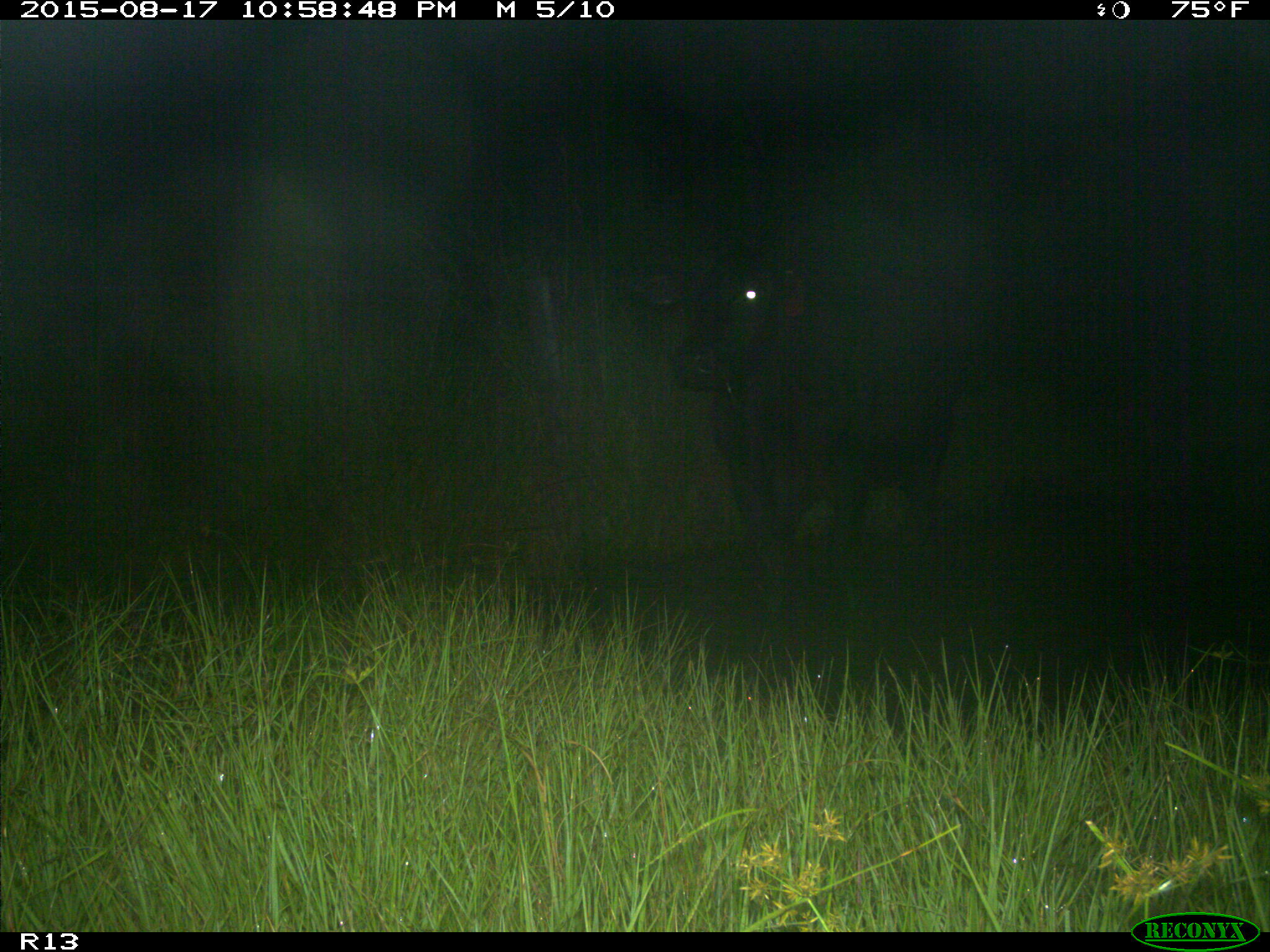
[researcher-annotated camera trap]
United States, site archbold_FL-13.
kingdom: Animalia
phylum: Chordata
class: Mammalia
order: Artiodactyla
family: Bovidae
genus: Bos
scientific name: Bos taurus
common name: domestic cow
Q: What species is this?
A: Bos taurus (domestic cow).